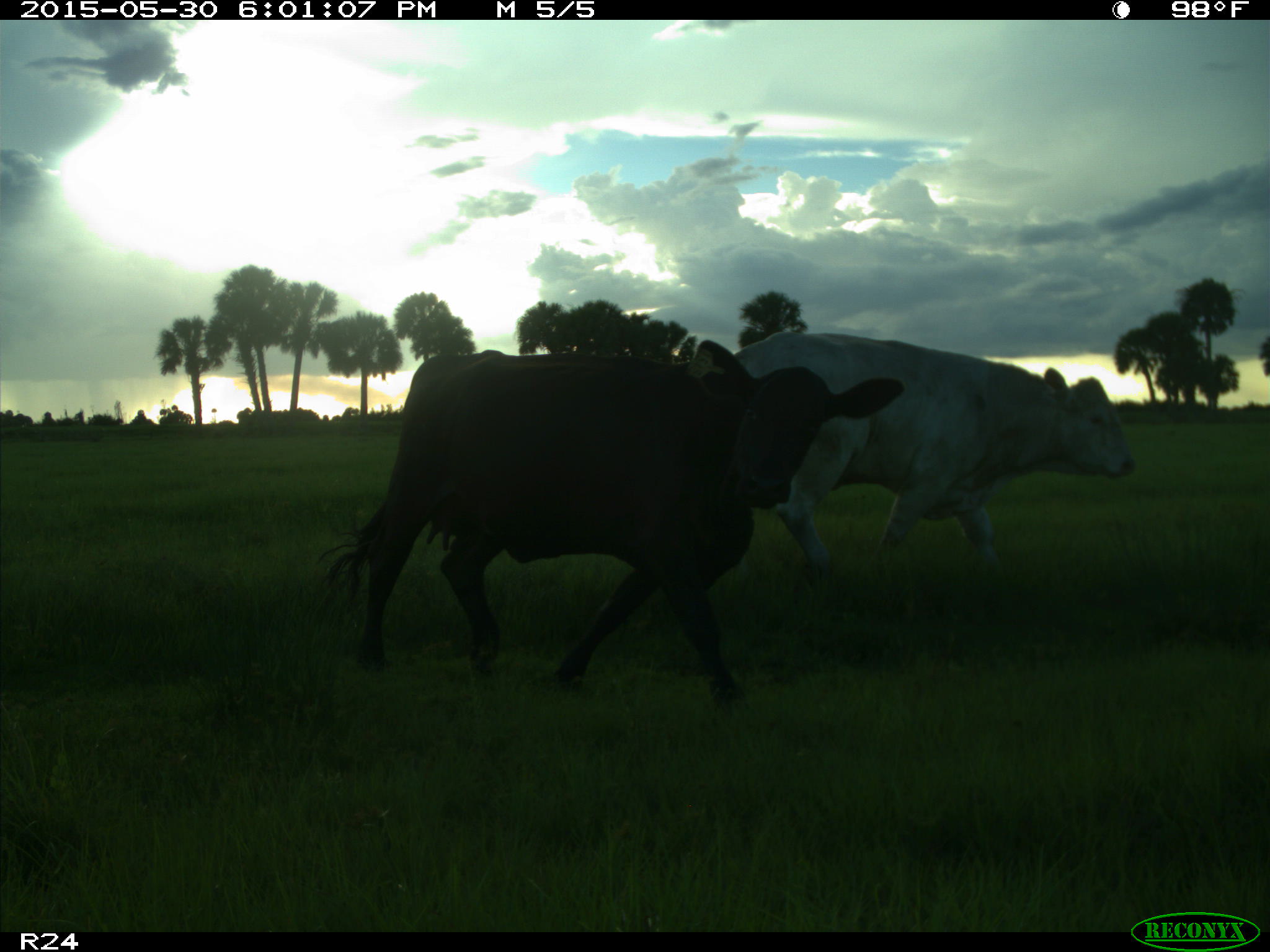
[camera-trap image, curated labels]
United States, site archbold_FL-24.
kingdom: Animalia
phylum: Chordata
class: Mammalia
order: Artiodactyla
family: Bovidae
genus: Bos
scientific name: Bos taurus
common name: domestic cow